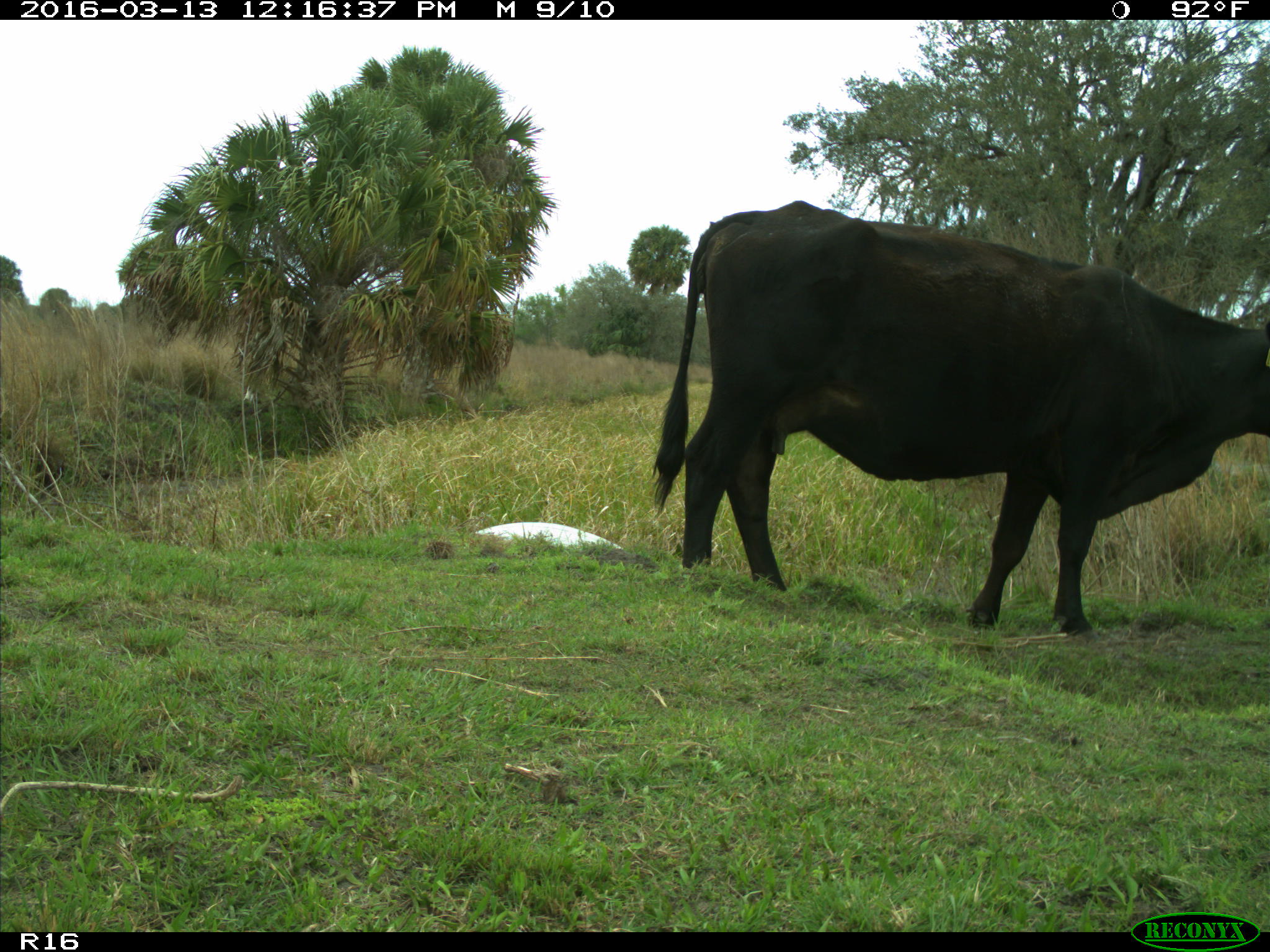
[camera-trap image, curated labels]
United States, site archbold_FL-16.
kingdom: Animalia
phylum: Chordata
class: Mammalia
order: Artiodactyla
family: Bovidae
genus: Bos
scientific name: Bos taurus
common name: domestic cow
Bos taurus (domestic cow).